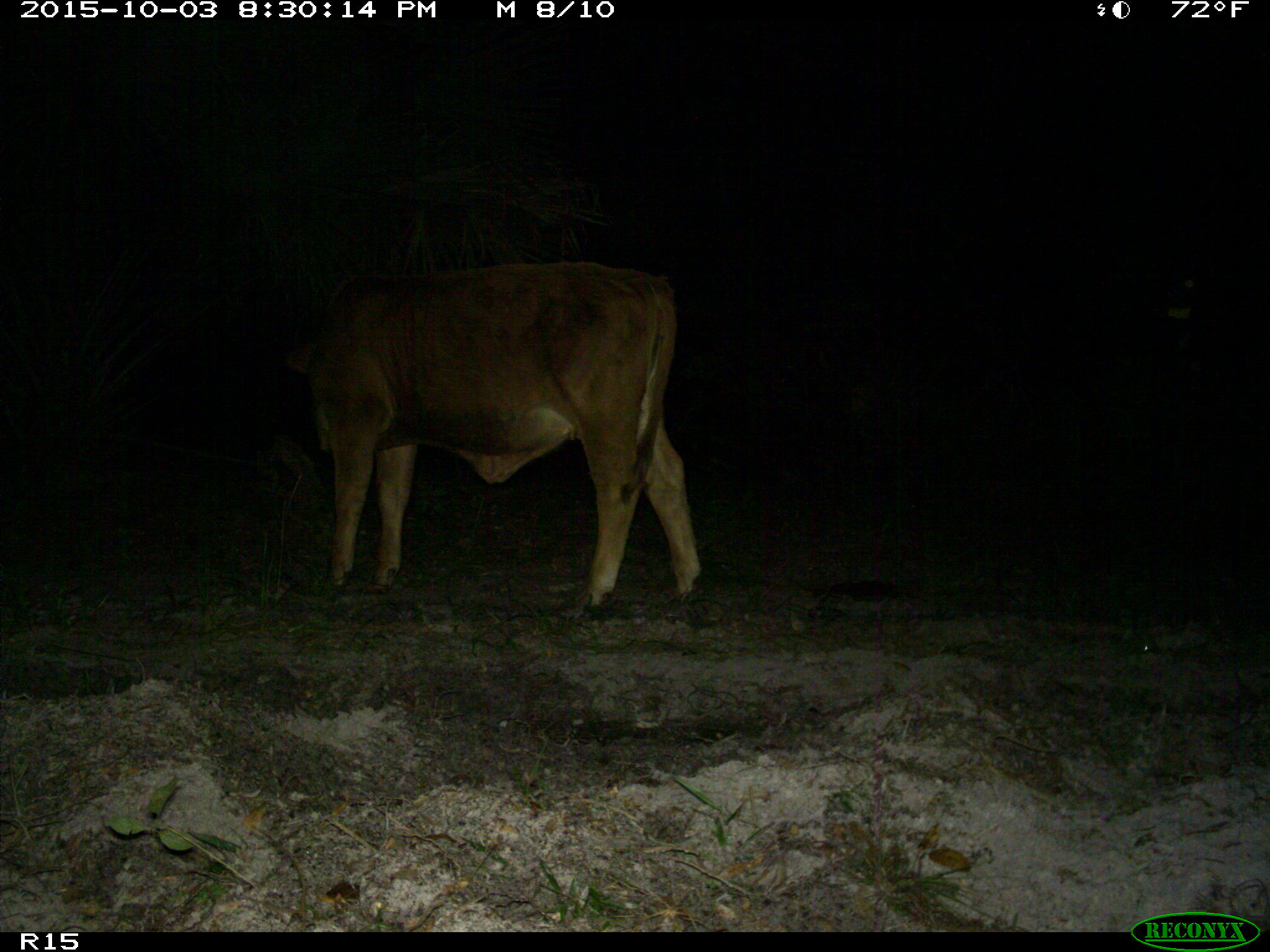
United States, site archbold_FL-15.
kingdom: Animalia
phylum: Chordata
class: Mammalia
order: Artiodactyla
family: Bovidae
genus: Bos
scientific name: Bos taurus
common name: domestic cow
Bos taurus (domestic cow).